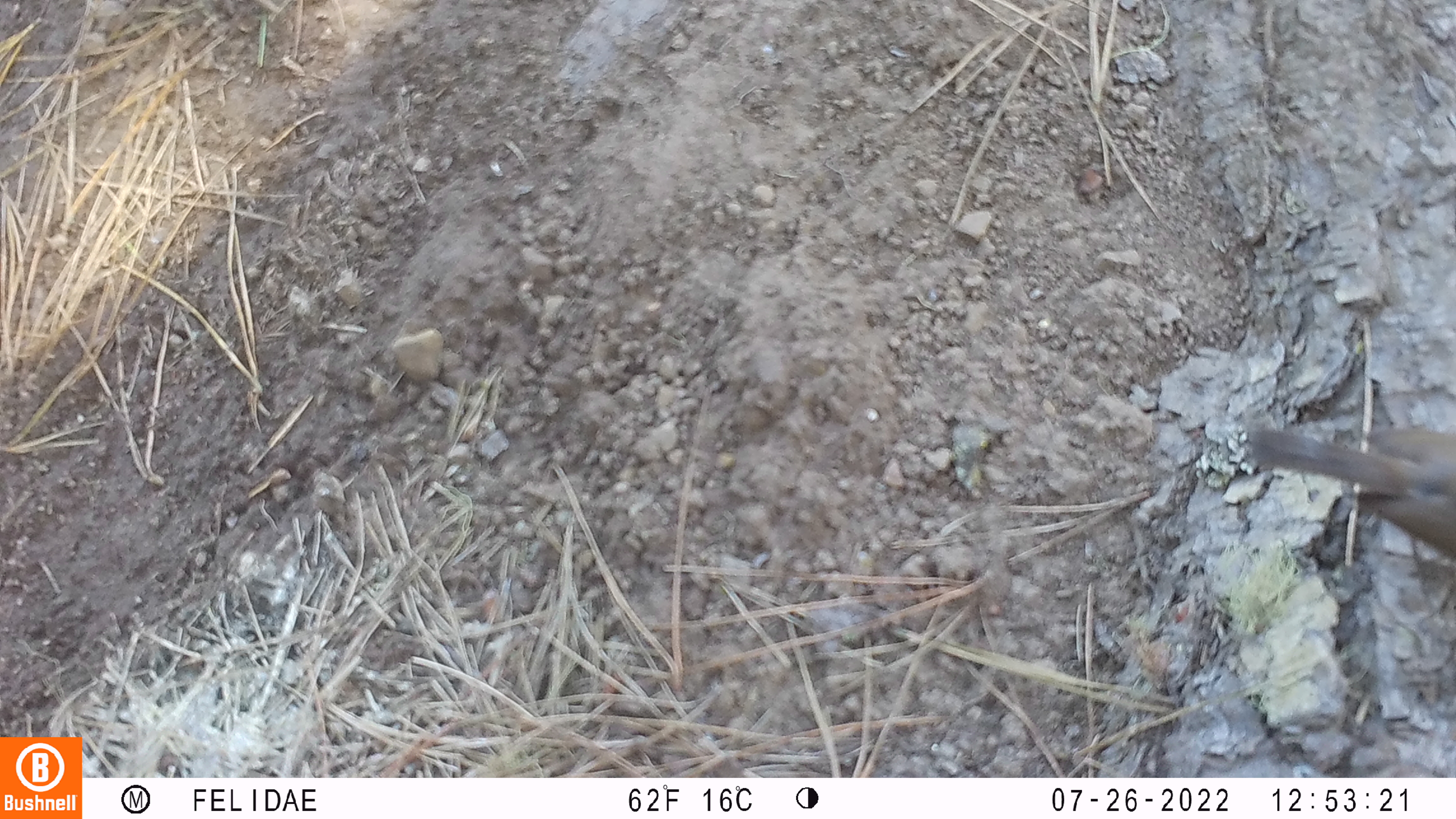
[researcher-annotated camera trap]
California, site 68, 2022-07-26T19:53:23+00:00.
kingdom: Animalia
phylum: Chordata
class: Aves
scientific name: Aves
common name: bird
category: unknown bird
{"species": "unknown bird (bird) (Aves)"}